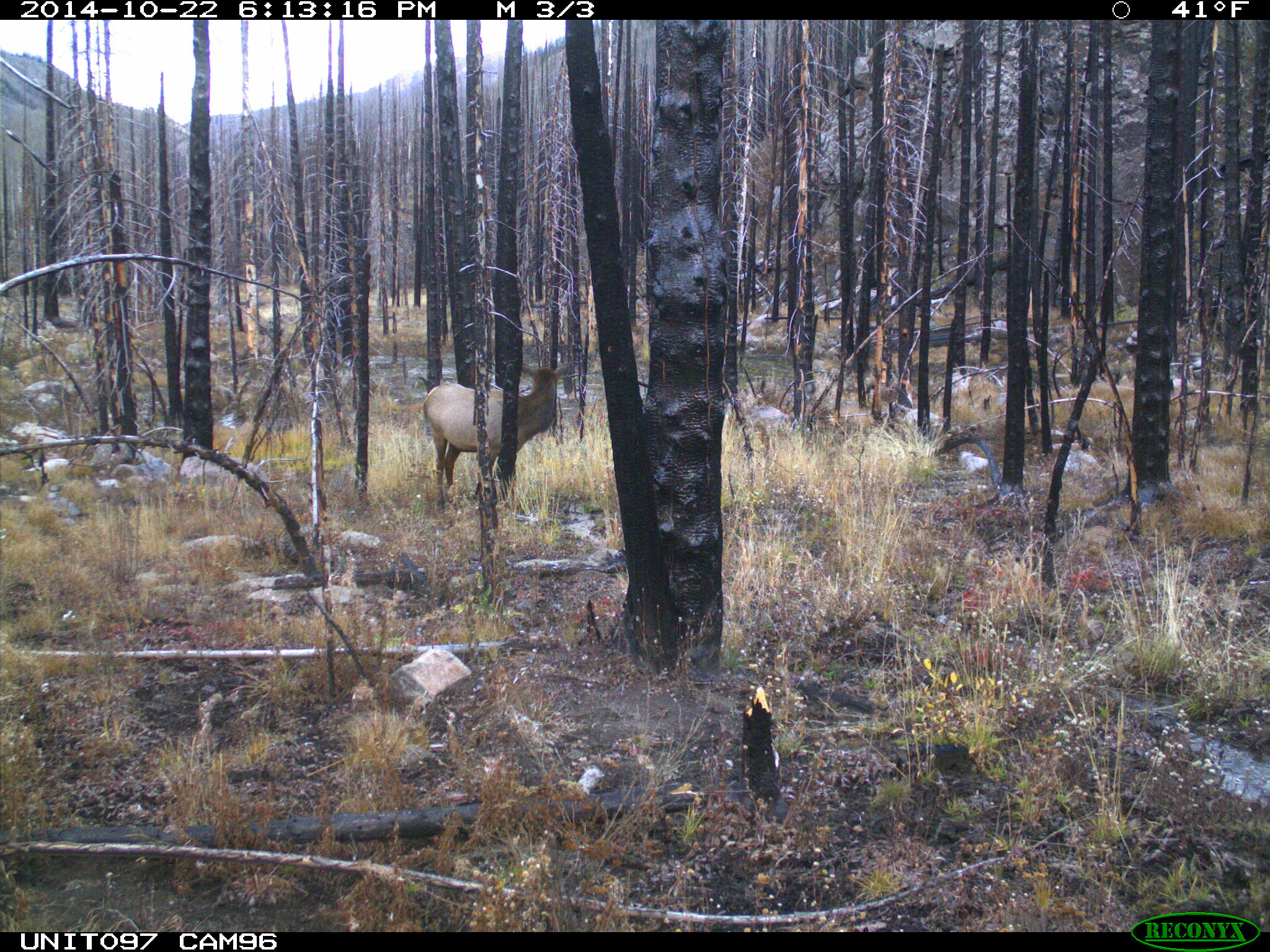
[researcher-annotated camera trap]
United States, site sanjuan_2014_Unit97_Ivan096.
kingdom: Animalia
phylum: Chordata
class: Mammalia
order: Artiodactyla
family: Cervidae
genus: Cervus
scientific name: Cervus elaphus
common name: red deer